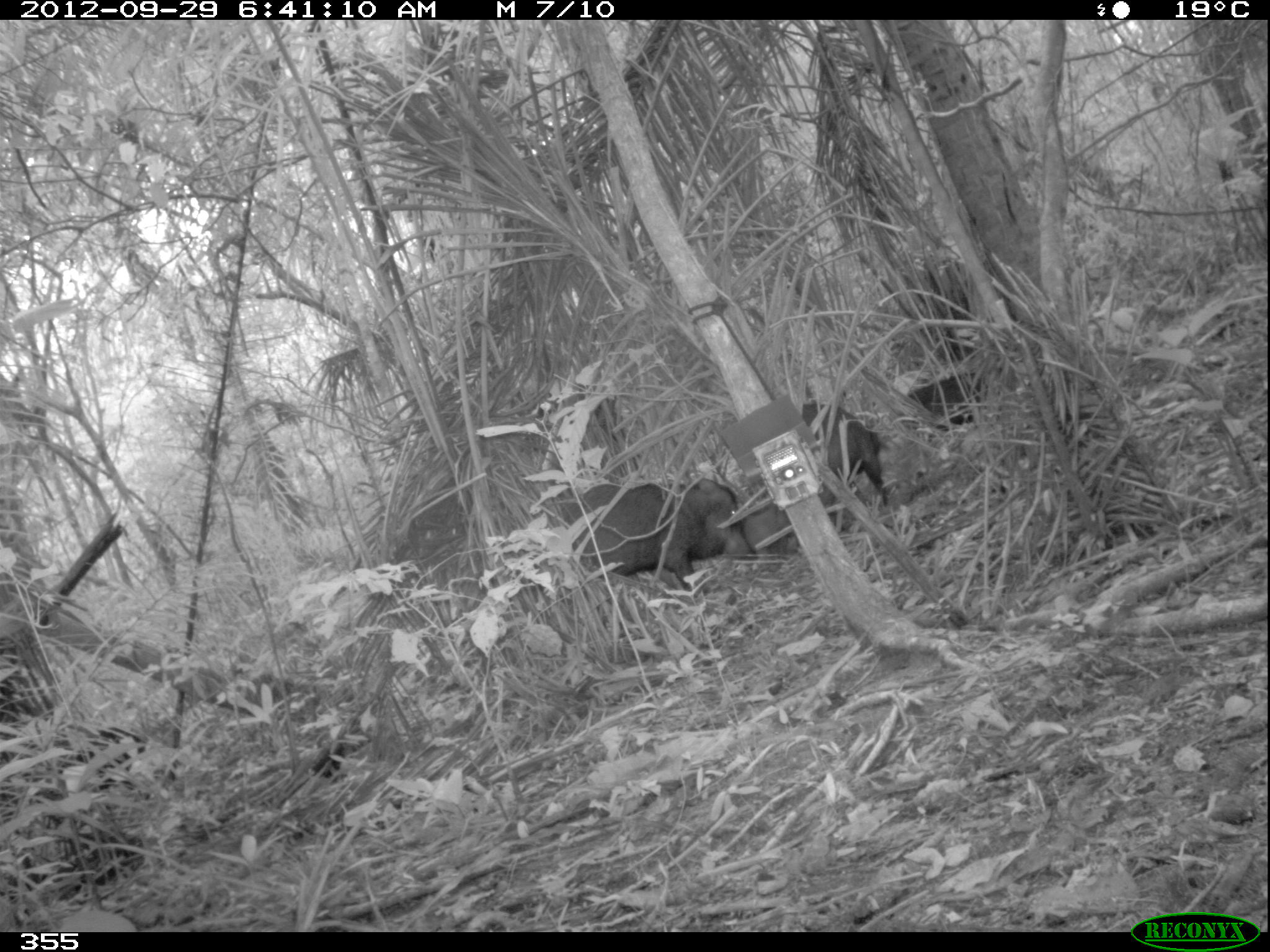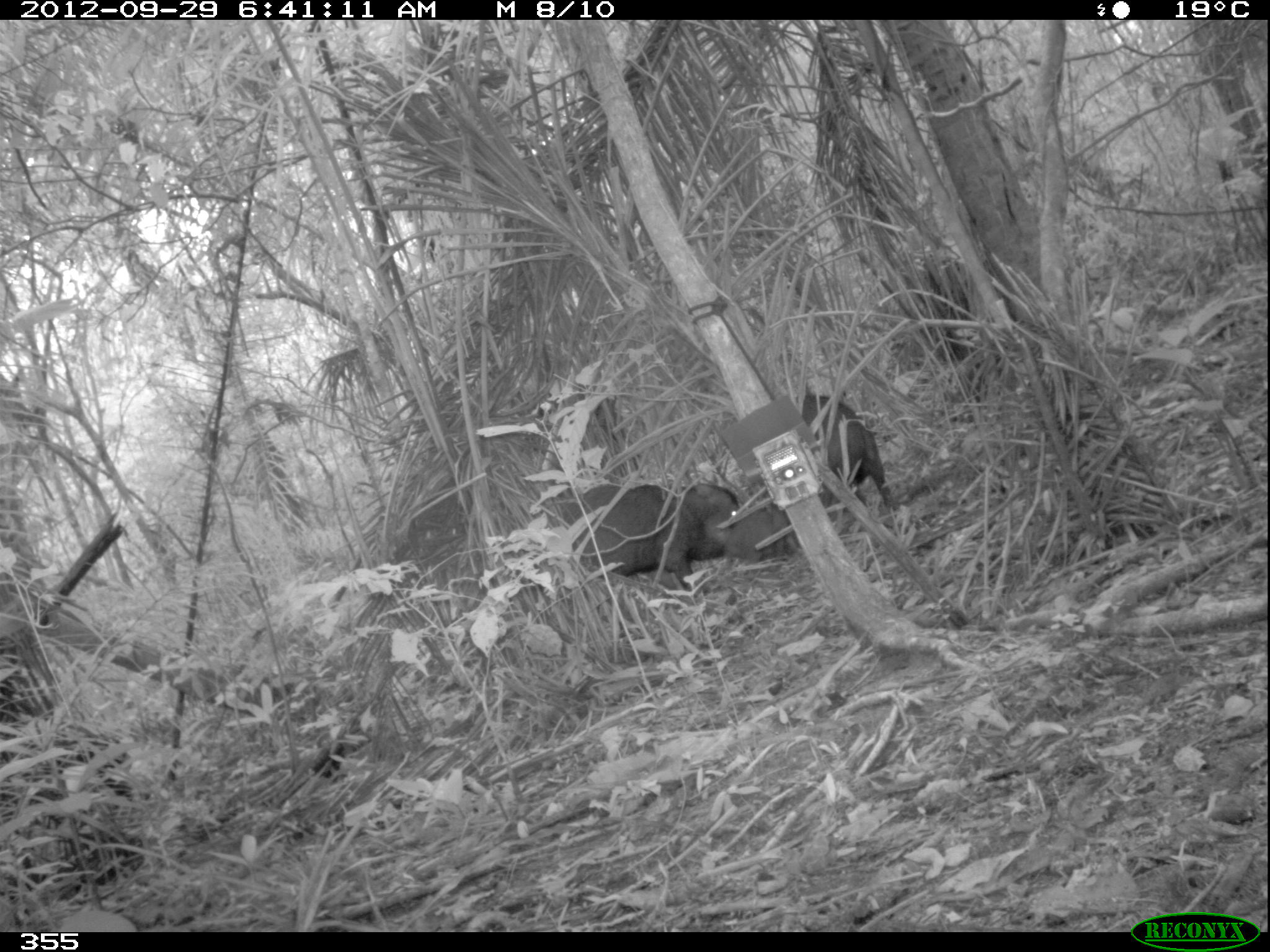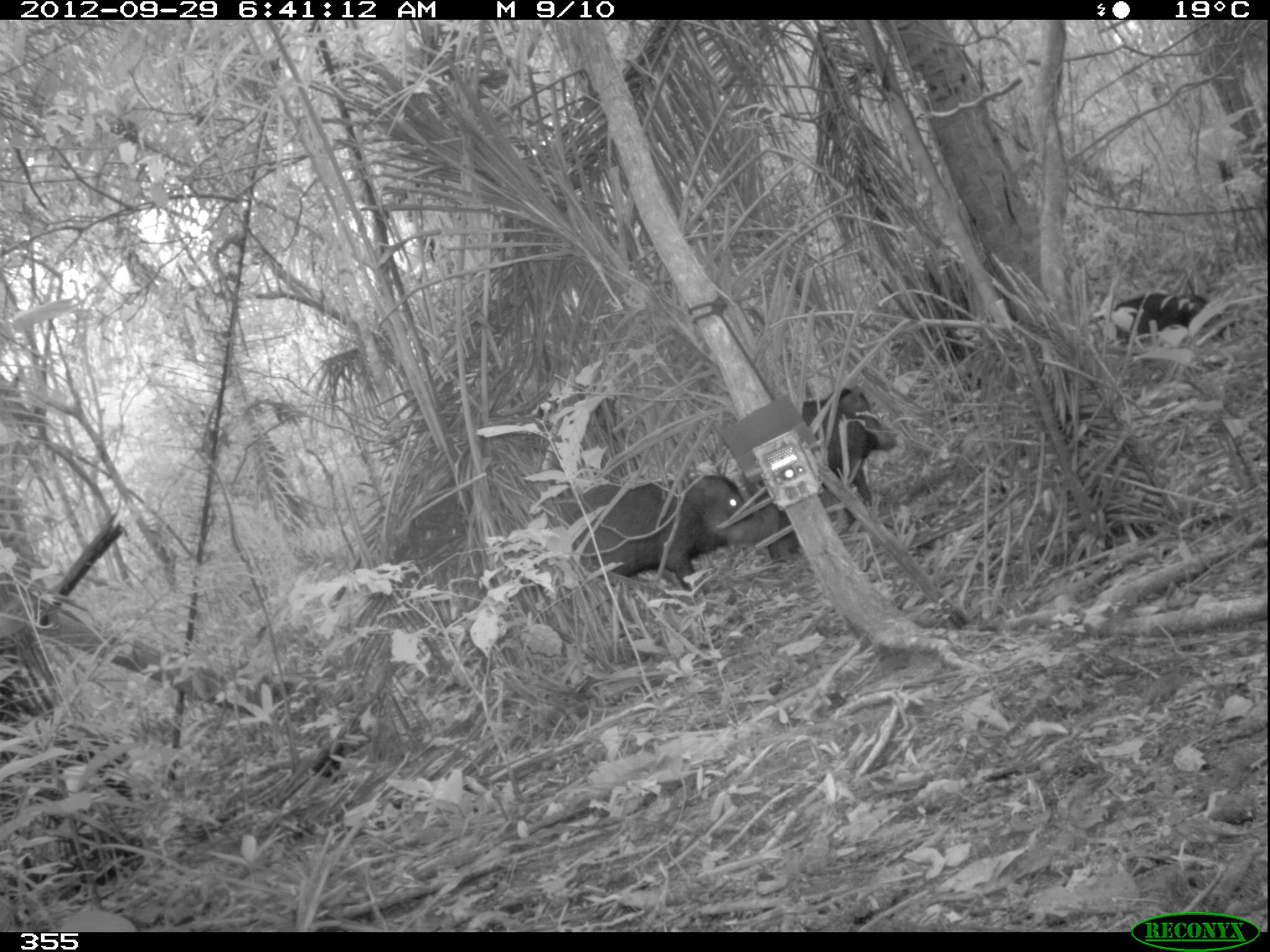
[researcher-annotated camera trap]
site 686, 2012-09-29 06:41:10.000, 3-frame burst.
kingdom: Animalia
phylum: Chordata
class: Mammalia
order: Artiodactyla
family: Tayassuidae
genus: Tayassu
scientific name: Tayassu pecari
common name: white-lipped peccary